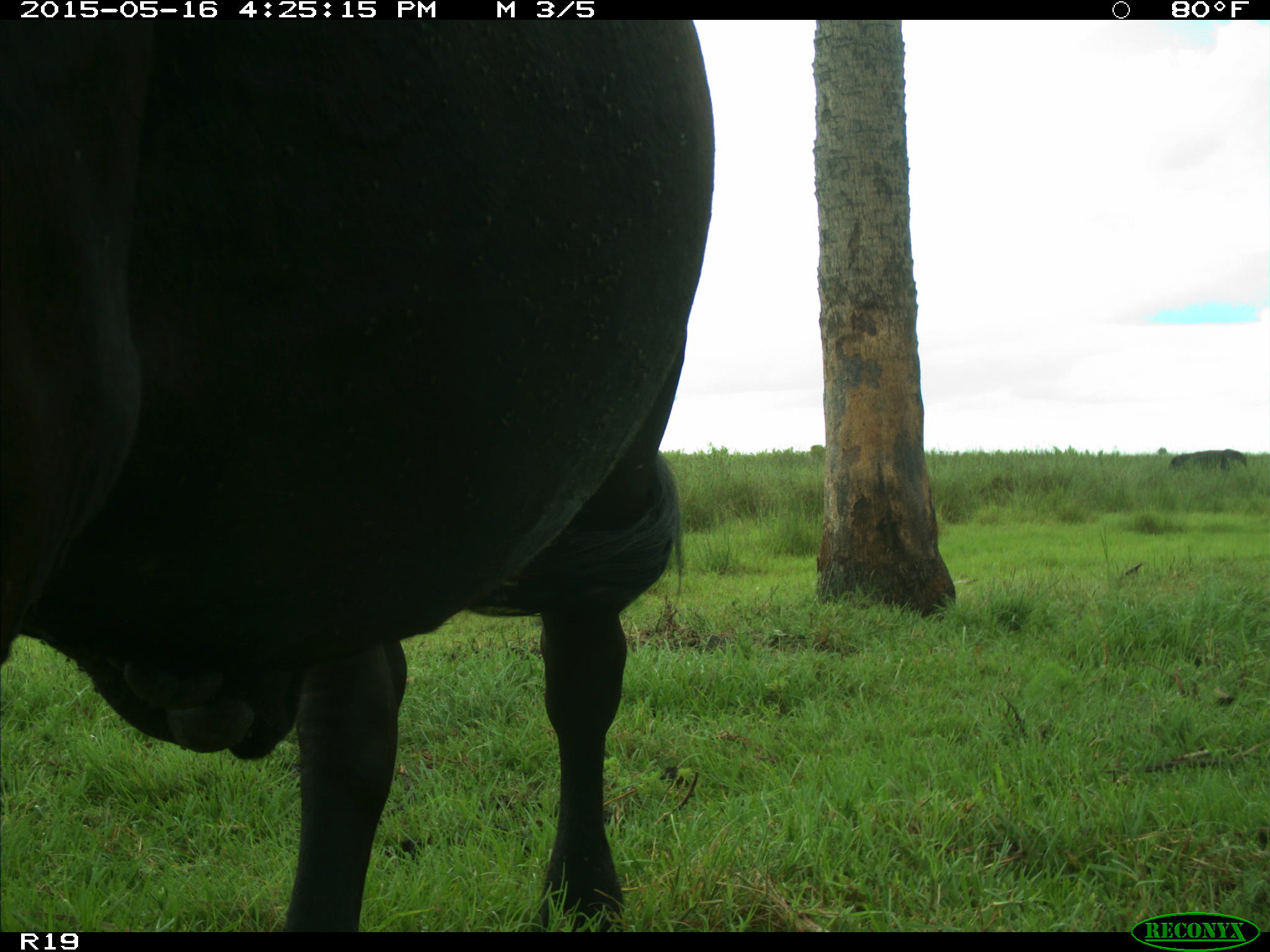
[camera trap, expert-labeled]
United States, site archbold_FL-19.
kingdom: Animalia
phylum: Chordata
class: Mammalia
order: Artiodactyla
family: Bovidae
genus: Bos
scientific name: Bos taurus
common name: domestic cow